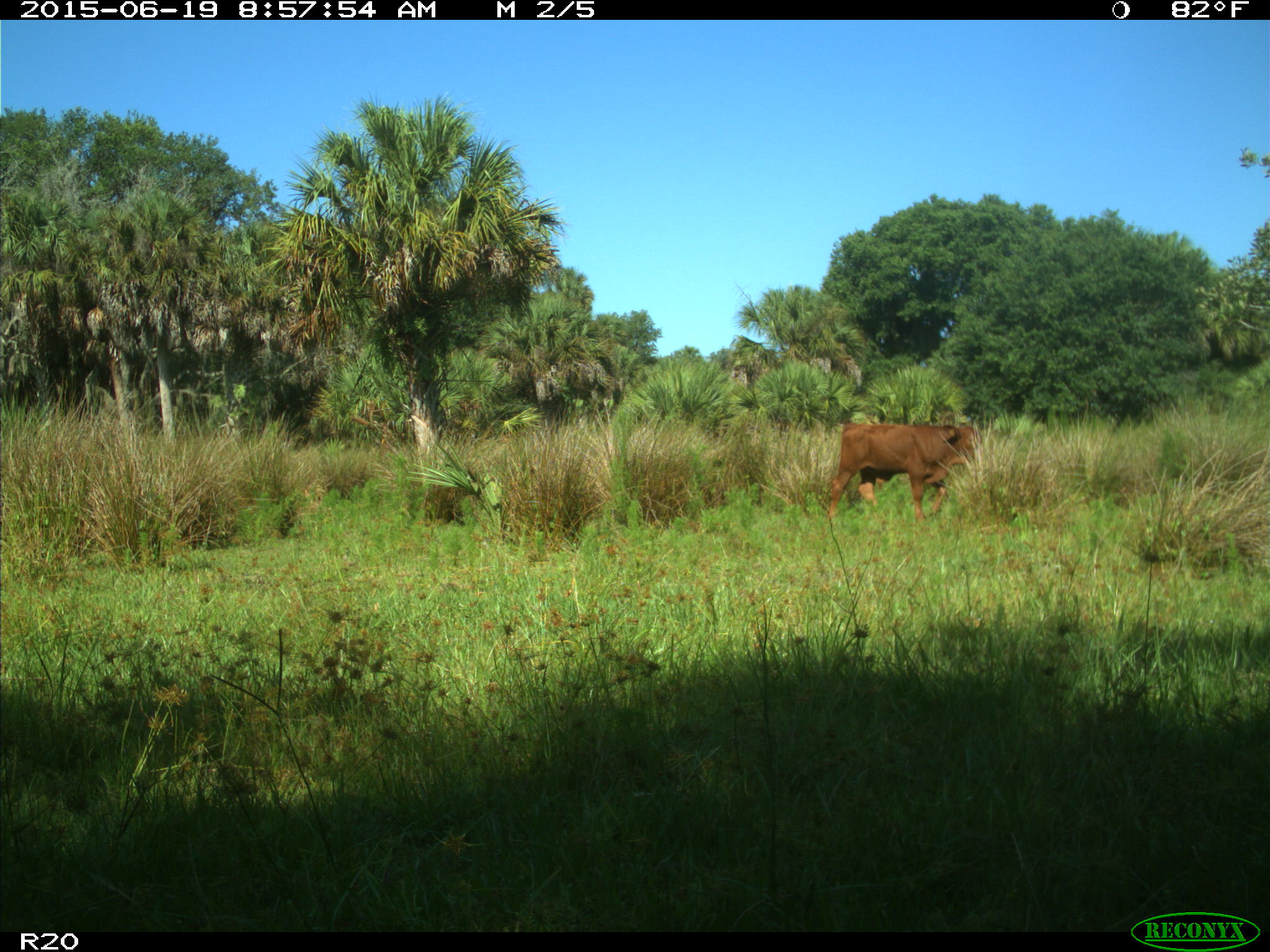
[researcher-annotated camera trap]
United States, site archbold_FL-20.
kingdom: Animalia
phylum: Chordata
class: Mammalia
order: Artiodactyla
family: Bovidae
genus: Bos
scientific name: Bos taurus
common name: domestic cow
Bos taurus (domestic cow).